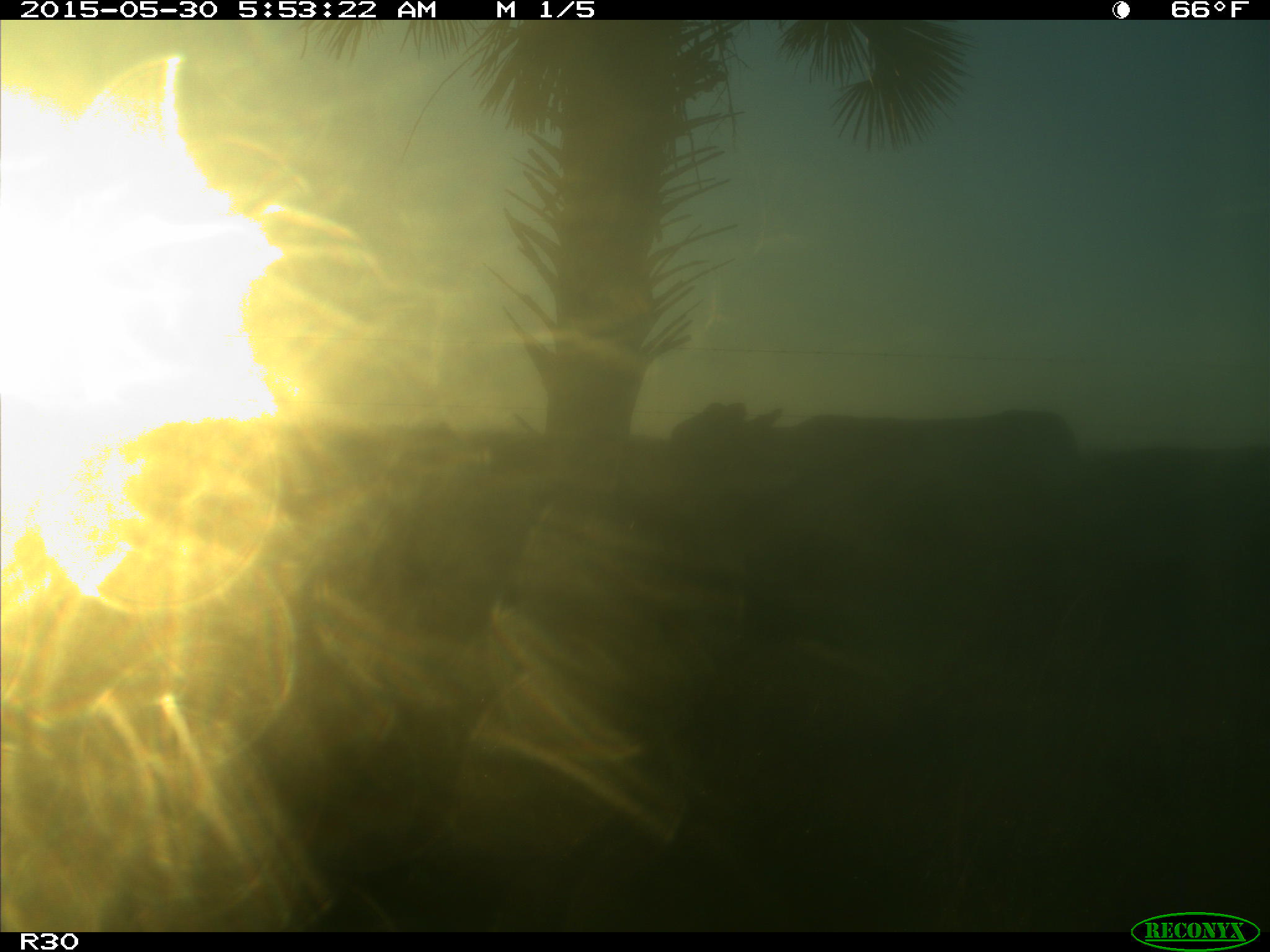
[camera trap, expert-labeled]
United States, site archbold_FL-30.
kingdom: Animalia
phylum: Chordata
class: Mammalia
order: Artiodactyla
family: Bovidae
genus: Bos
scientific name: Bos taurus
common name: domestic cow